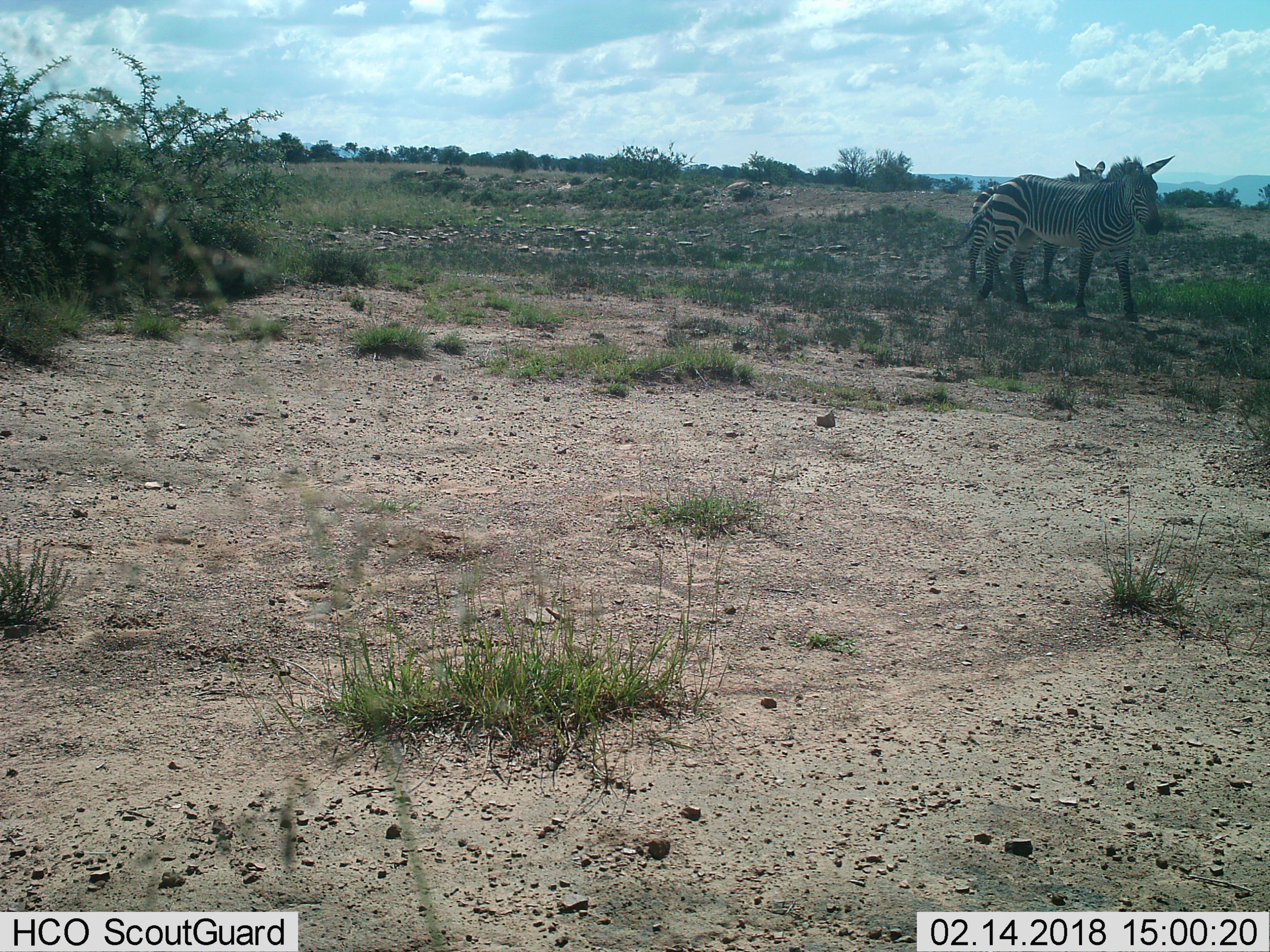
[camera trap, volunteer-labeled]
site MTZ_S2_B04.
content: unidentified animal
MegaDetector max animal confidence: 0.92